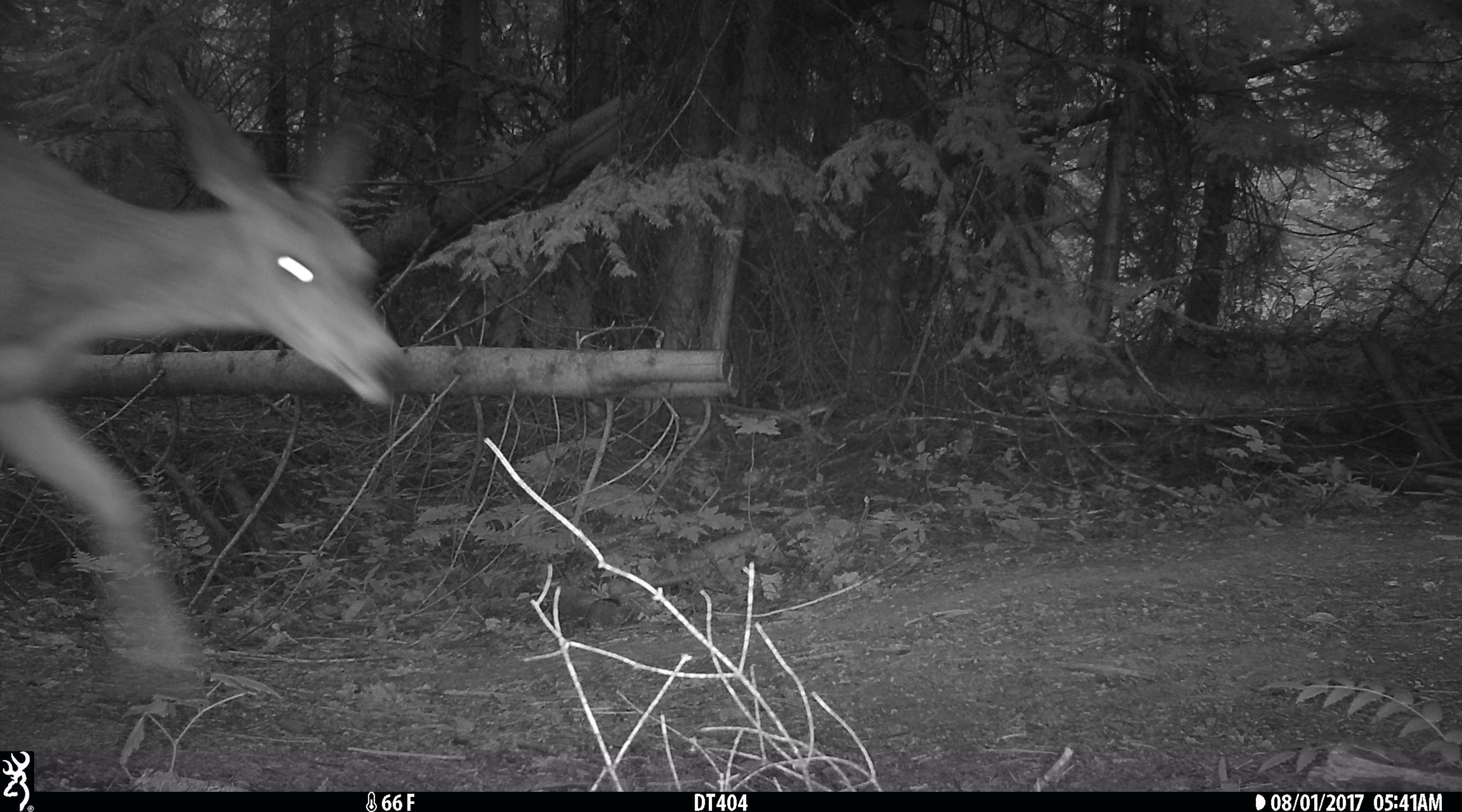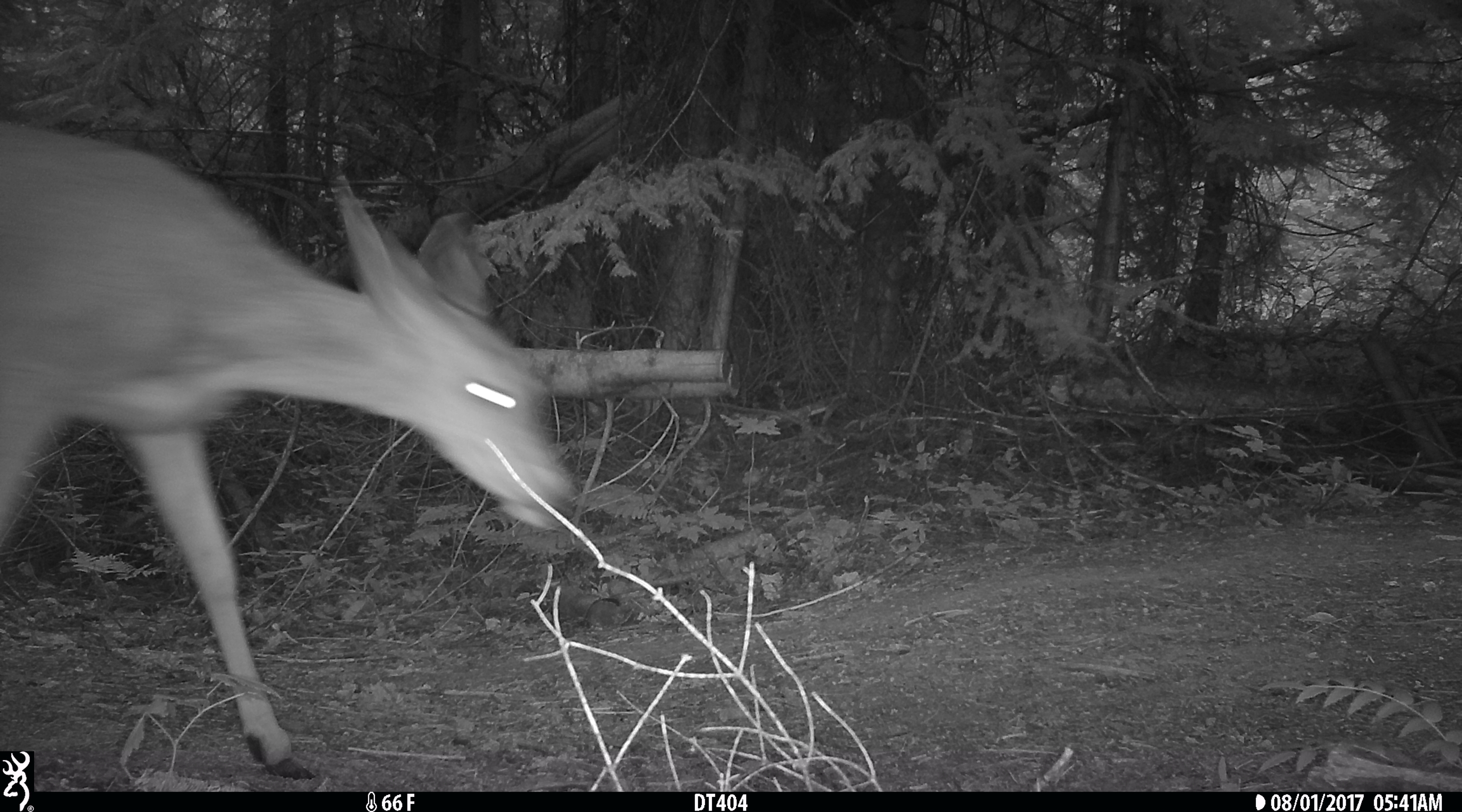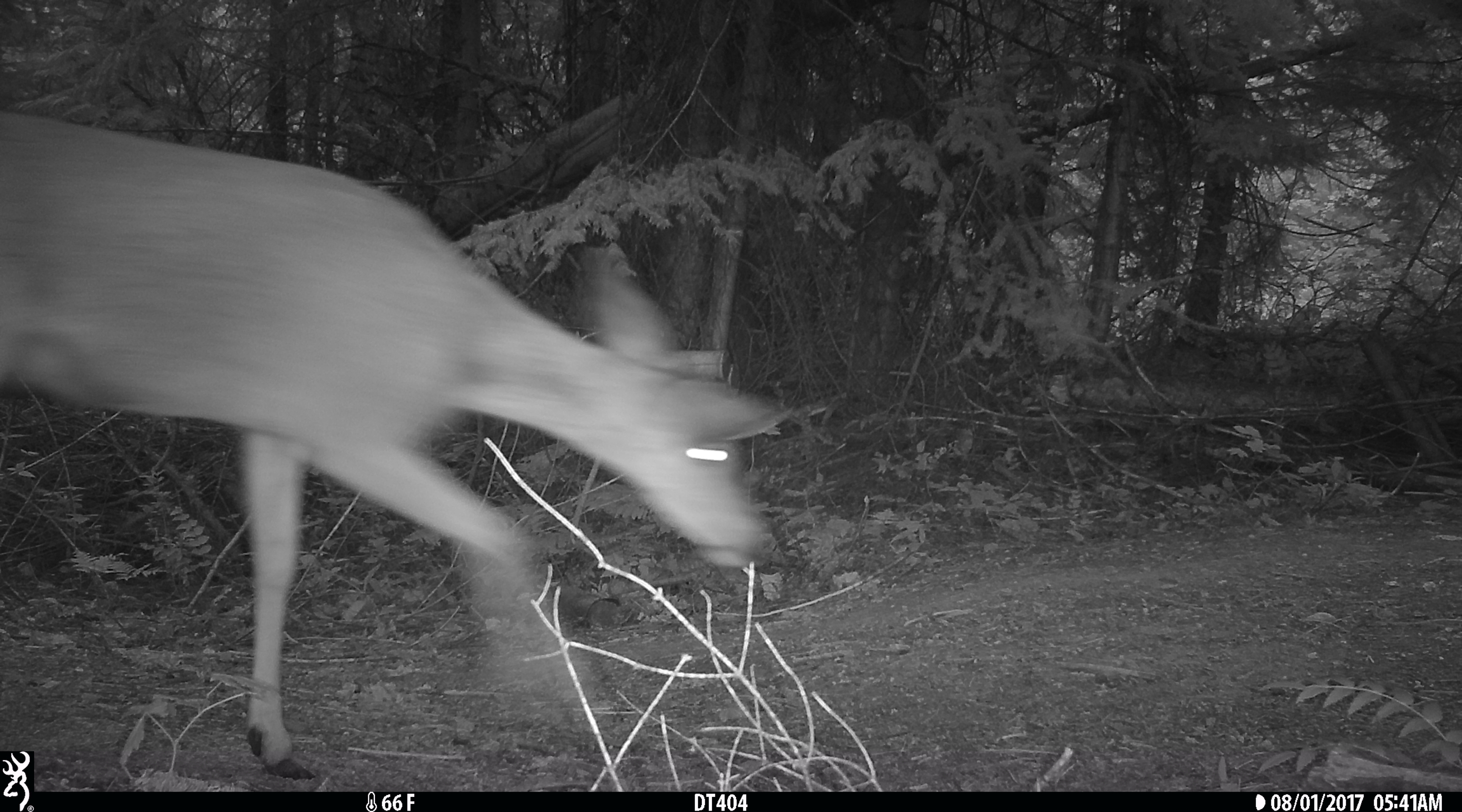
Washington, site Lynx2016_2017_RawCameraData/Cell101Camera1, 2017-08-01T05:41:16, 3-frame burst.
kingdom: Animalia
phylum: Chordata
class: Mammalia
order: Artiodactyla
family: Cervidae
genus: Odocoileus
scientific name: Odocoileus hemionus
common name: mule deer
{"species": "Odocoileus hemionus (mule deer)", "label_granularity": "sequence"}